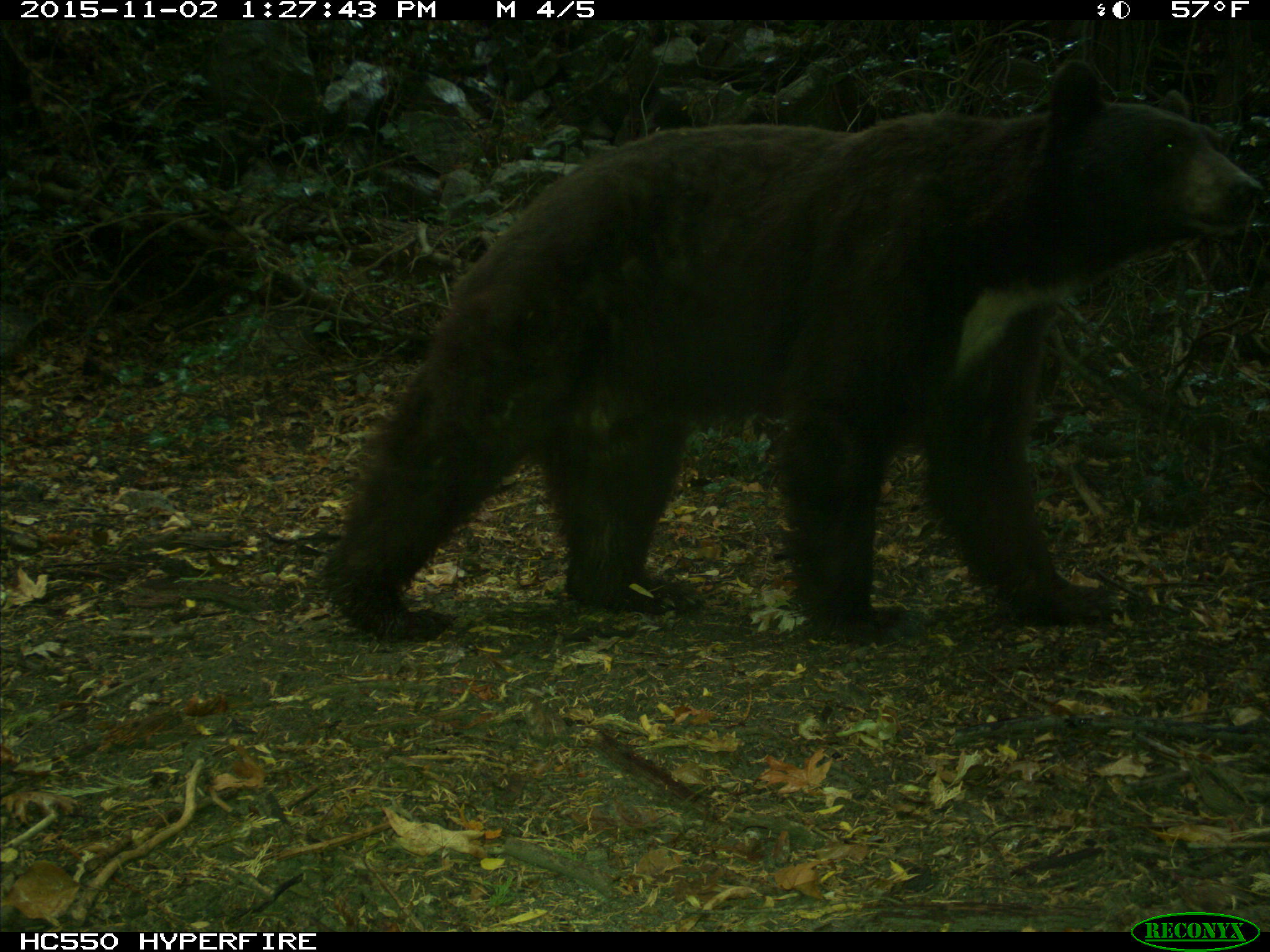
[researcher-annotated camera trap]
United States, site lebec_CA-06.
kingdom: Animalia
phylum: Chordata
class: Mammalia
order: Carnivora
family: Ursidae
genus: Ursus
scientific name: Ursus americanus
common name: american black bear